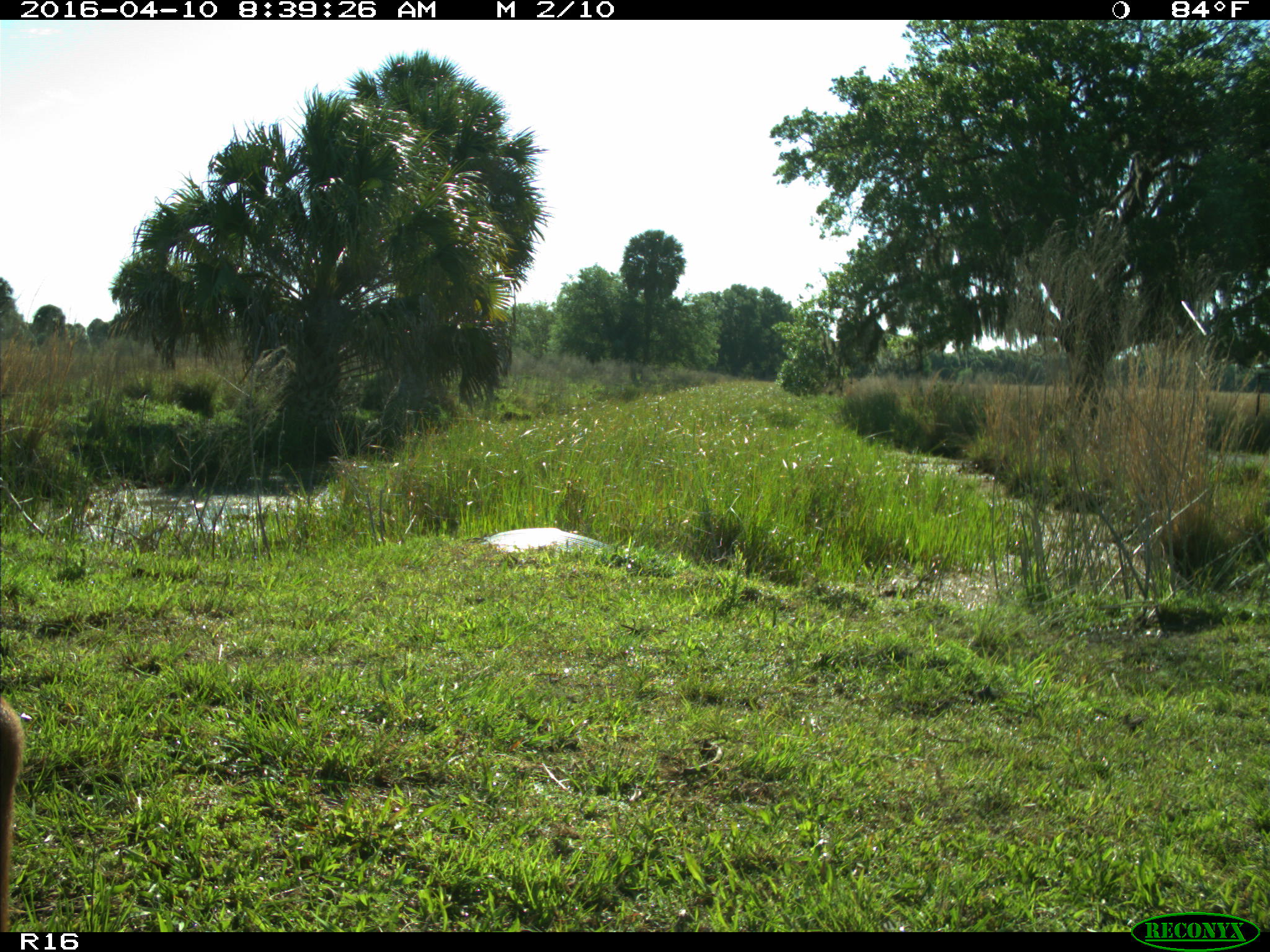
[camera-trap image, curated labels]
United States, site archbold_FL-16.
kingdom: Animalia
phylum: Chordata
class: Mammalia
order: Artiodactyla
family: Bovidae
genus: Bos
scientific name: Bos taurus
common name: domestic cow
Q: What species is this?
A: Bos taurus (domestic cow).